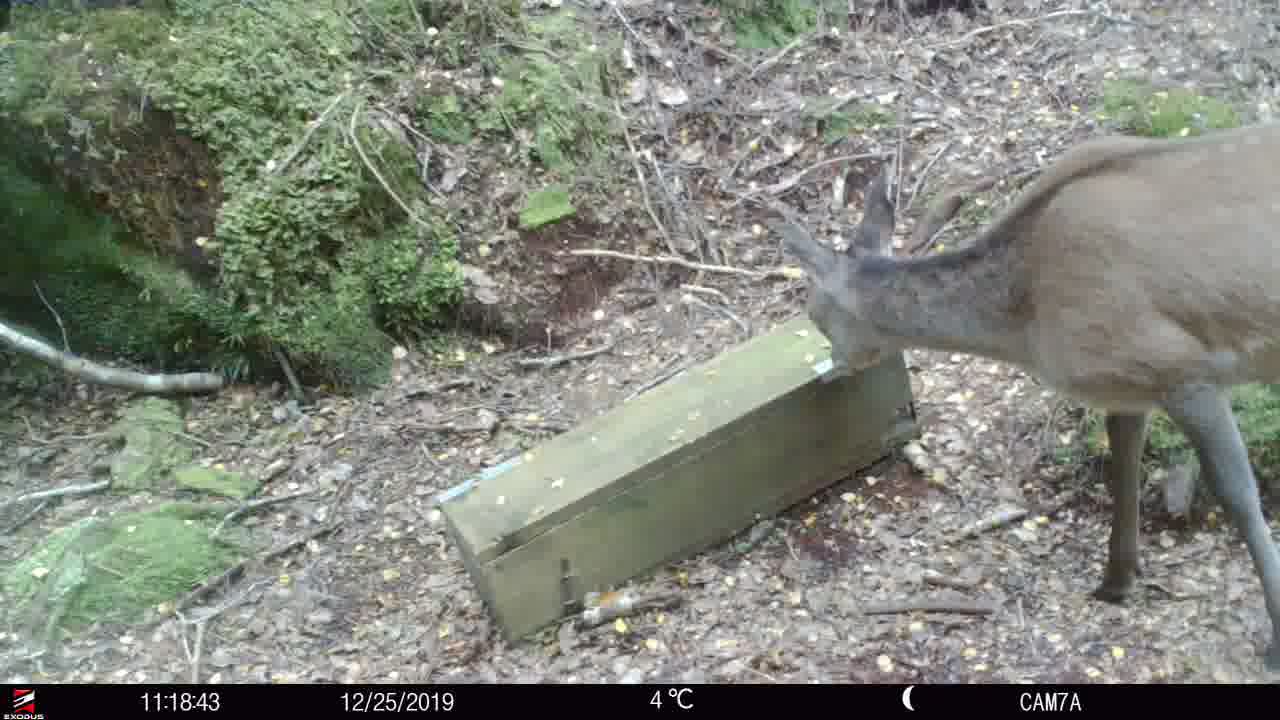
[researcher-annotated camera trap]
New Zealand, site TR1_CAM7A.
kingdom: Animalia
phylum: Chordata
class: Mammalia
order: Artiodactyla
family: Cervidae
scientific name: Cervidae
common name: deer